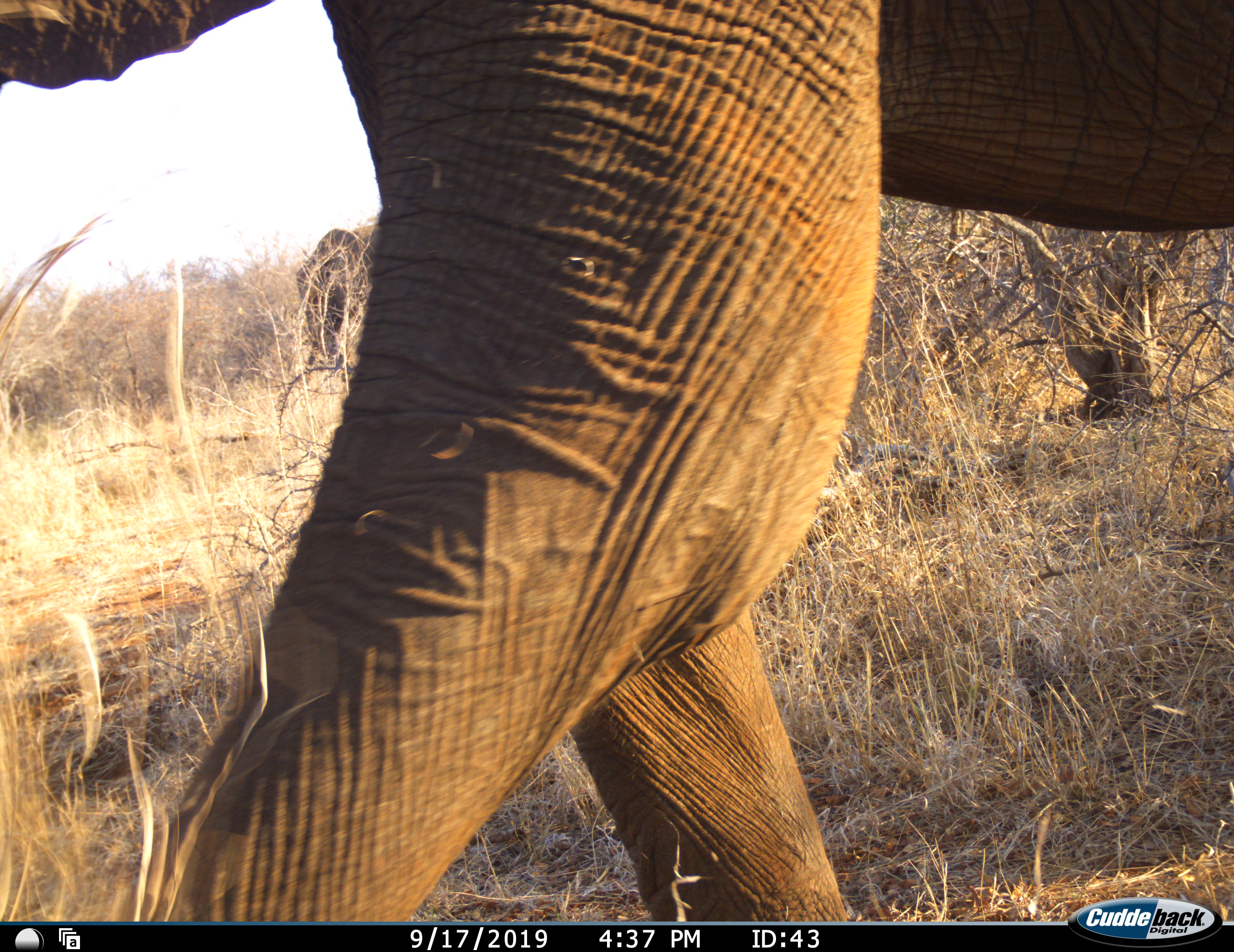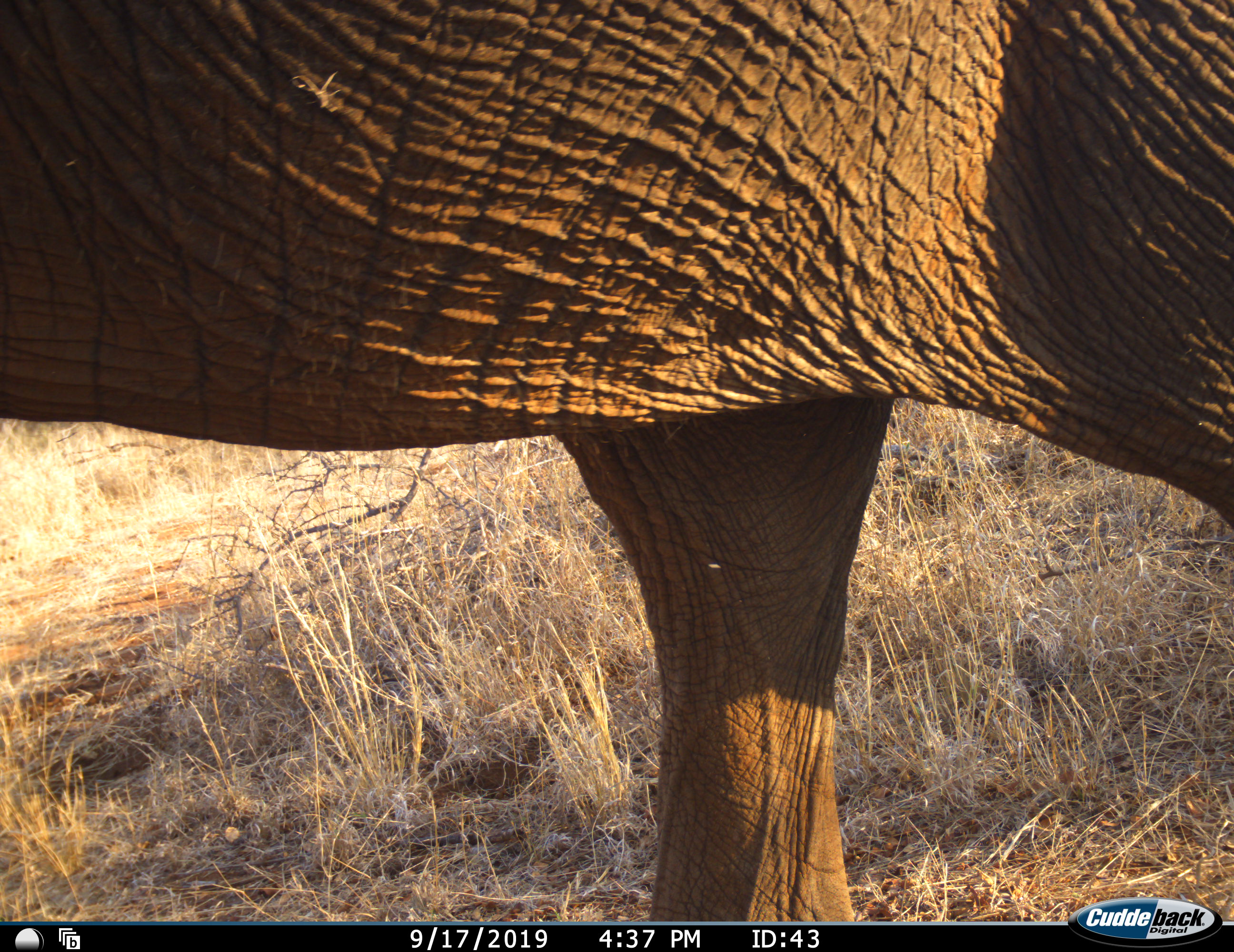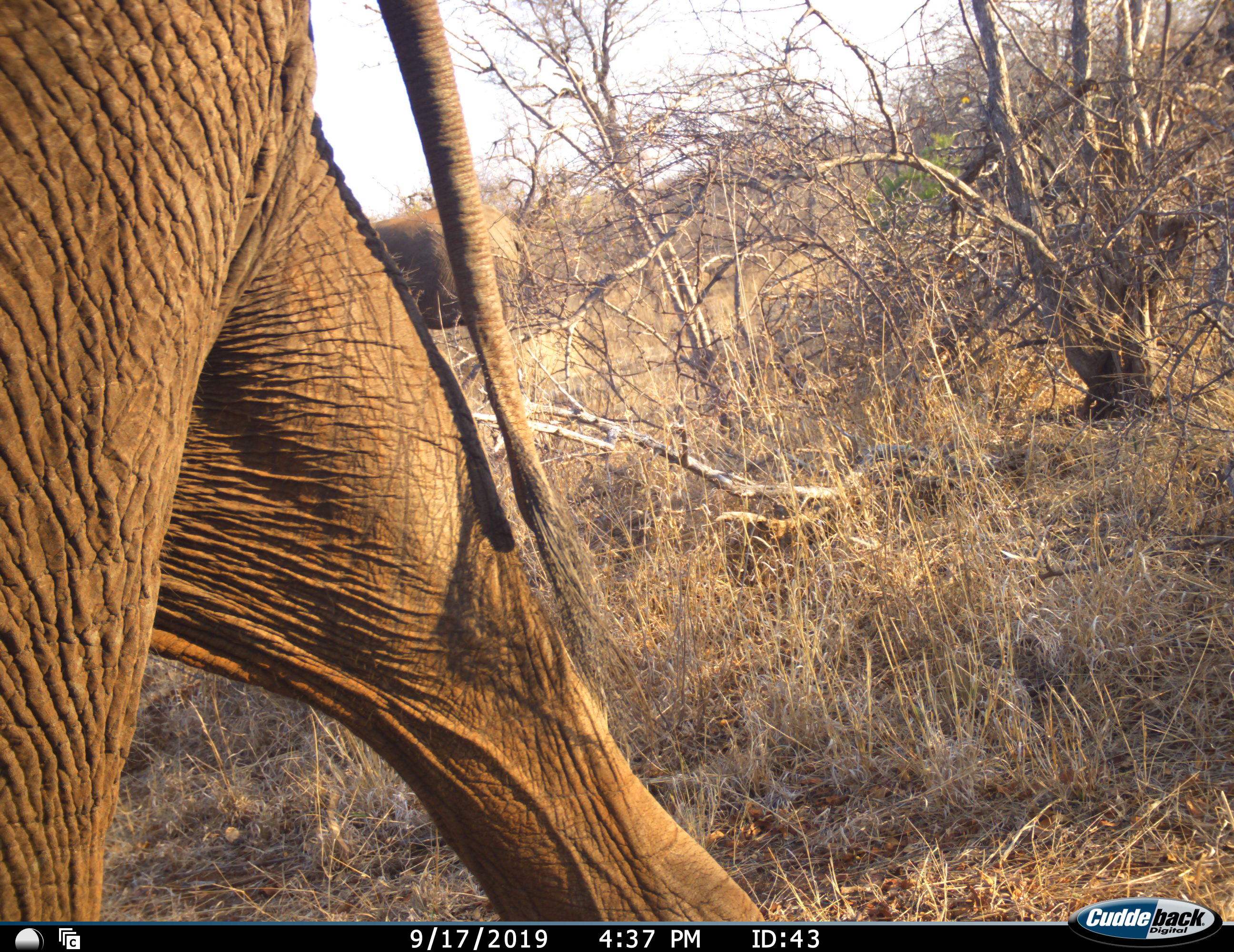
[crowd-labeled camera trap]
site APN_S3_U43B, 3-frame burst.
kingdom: Animalia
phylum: Chordata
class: Mammalia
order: Proboscidea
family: Elephantidae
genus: Loxodonta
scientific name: Loxodonta africana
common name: african bush elephant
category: elephant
Elephant (african bush elephant) (Loxodonta africana), count 1. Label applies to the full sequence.